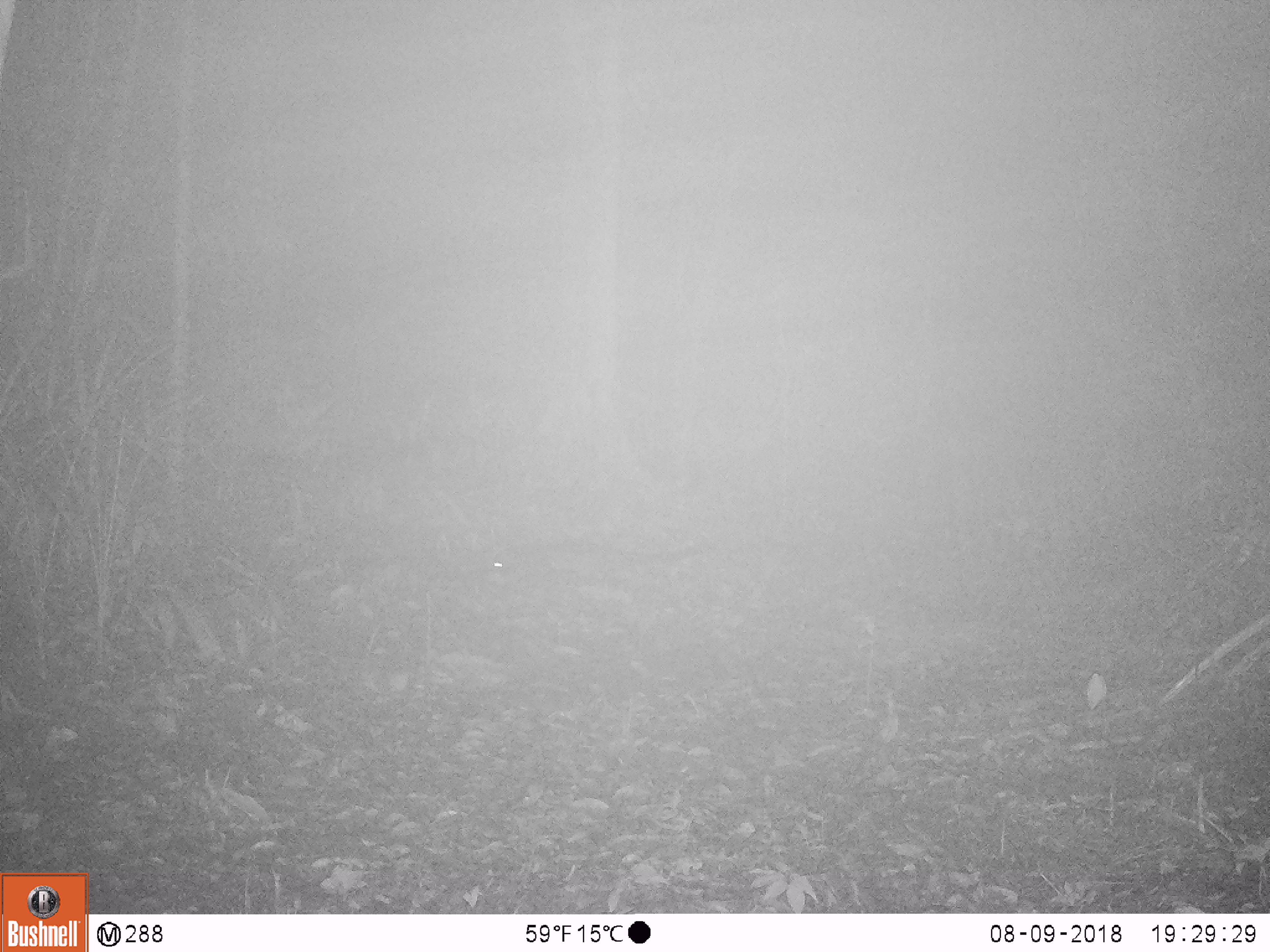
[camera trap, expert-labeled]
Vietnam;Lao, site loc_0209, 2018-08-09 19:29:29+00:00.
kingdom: Animalia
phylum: Chordata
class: Mammalia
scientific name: Mammalia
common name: mammal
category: unidentified small mammal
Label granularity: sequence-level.